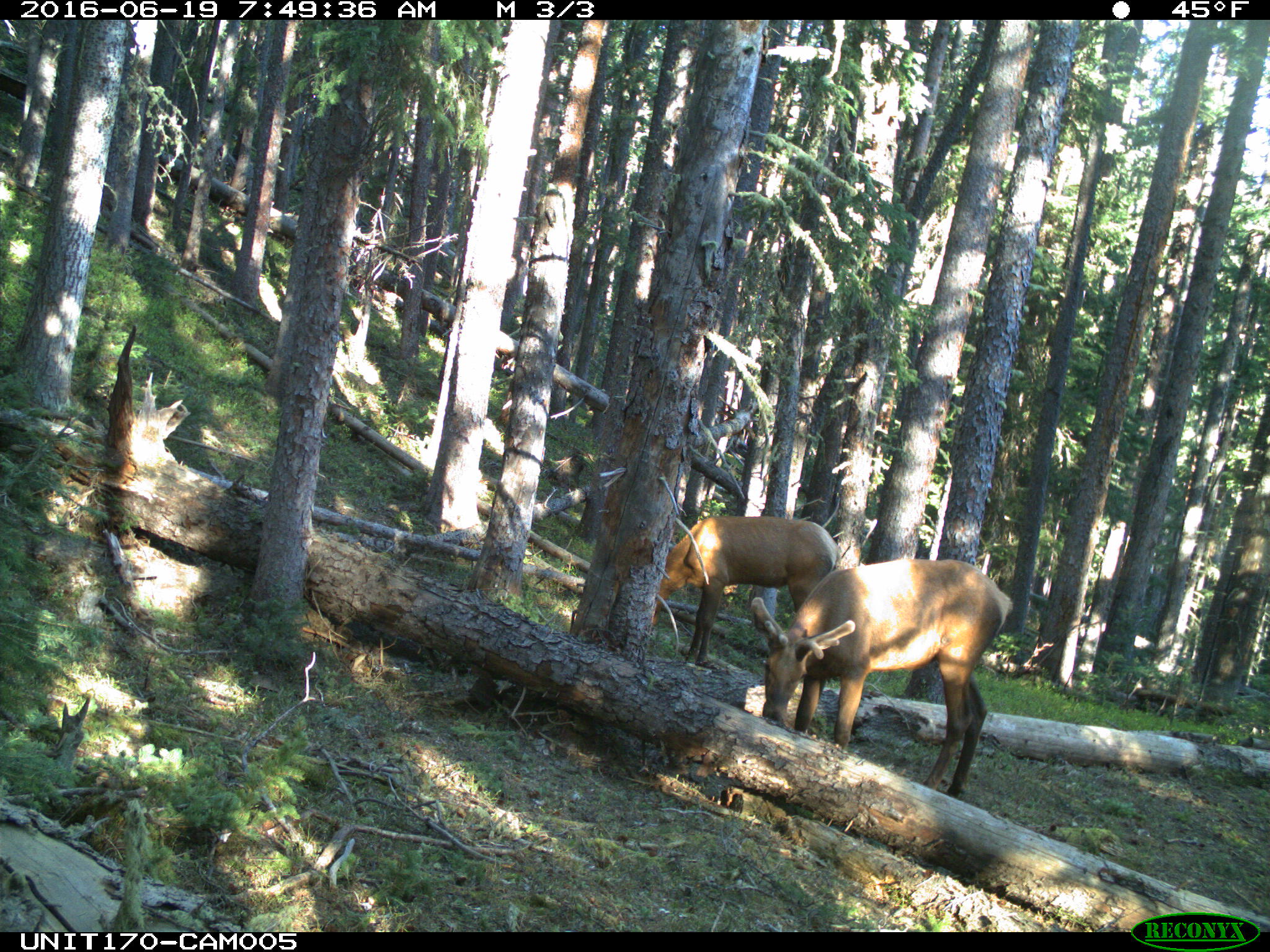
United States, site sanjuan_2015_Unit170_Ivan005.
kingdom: Animalia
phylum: Chordata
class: Mammalia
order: Artiodactyla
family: Cervidae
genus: Cervus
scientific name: Cervus elaphus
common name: red deer